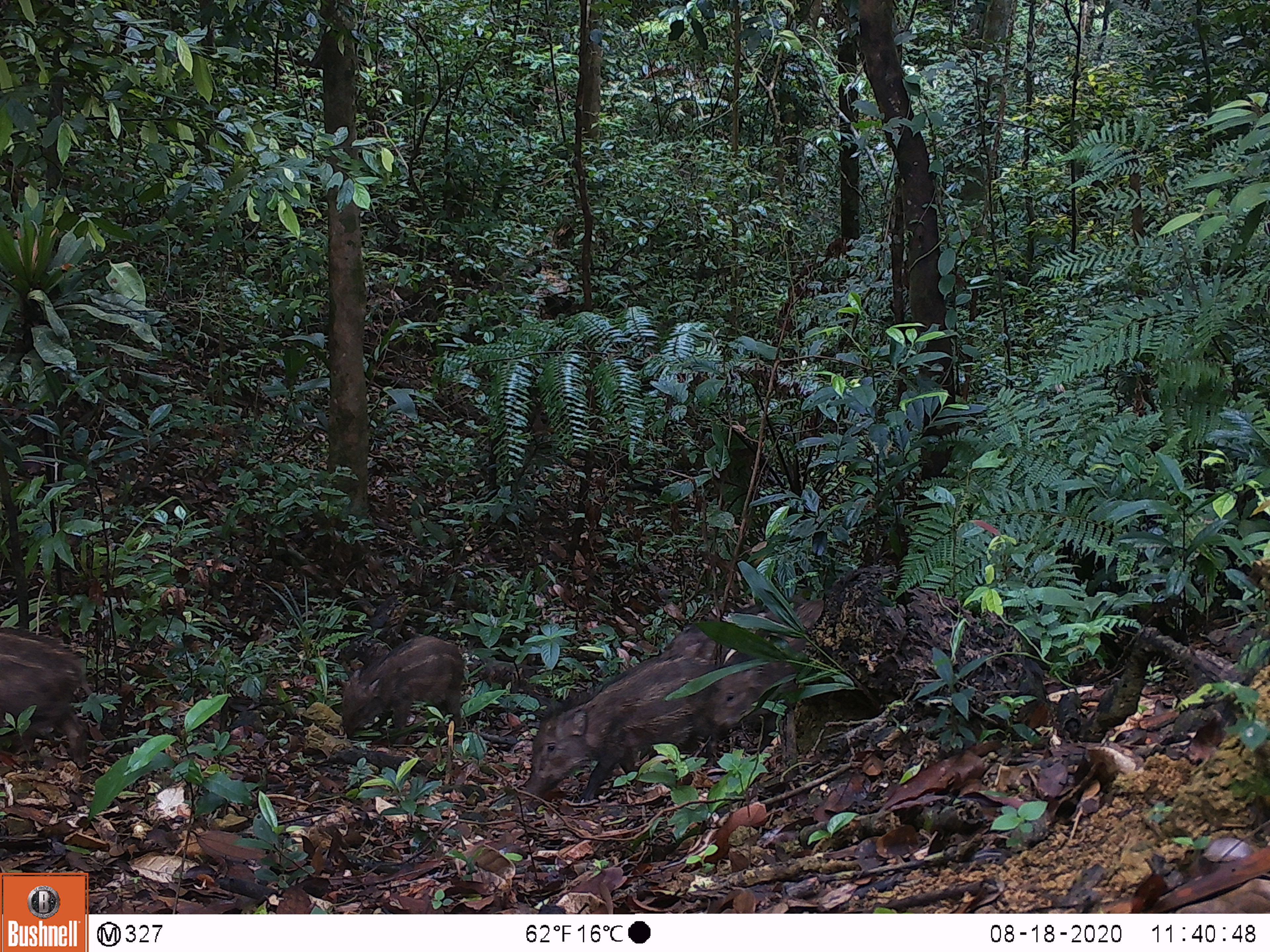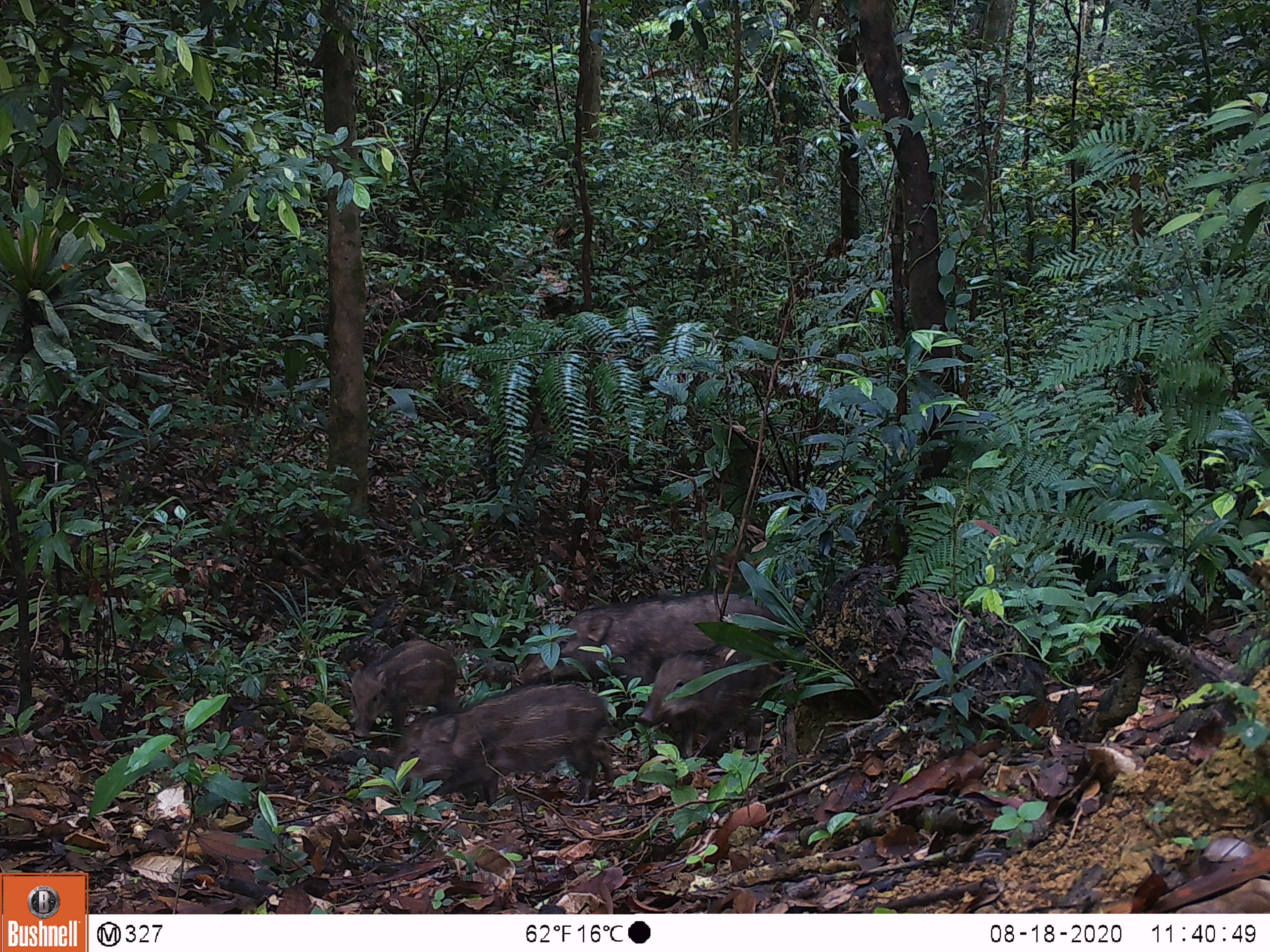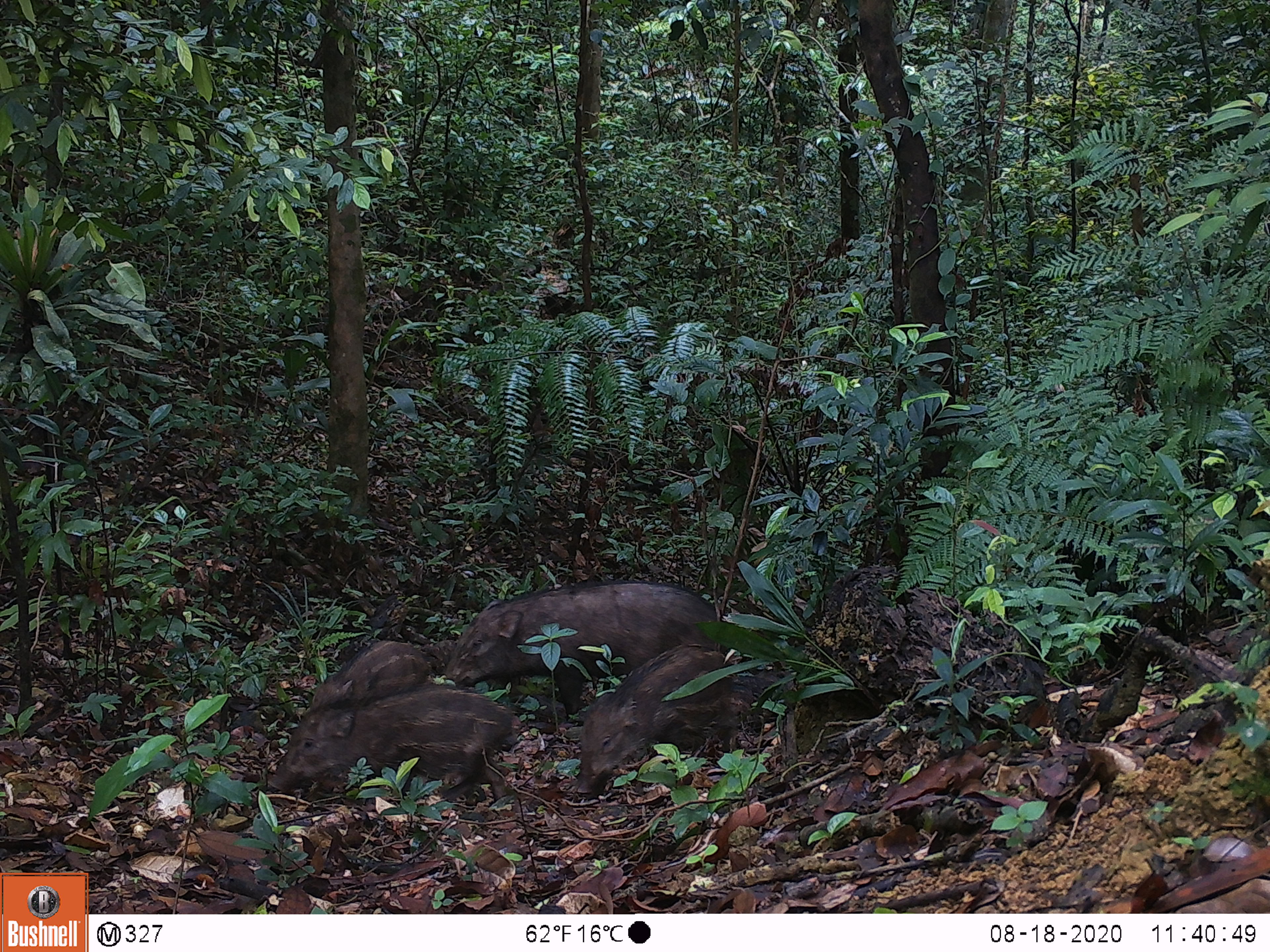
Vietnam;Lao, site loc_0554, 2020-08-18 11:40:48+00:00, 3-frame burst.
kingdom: Animalia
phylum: Chordata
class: Mammalia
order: Artiodactyla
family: Suidae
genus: Sus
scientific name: Sus scrofa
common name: eurasian wild pig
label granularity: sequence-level